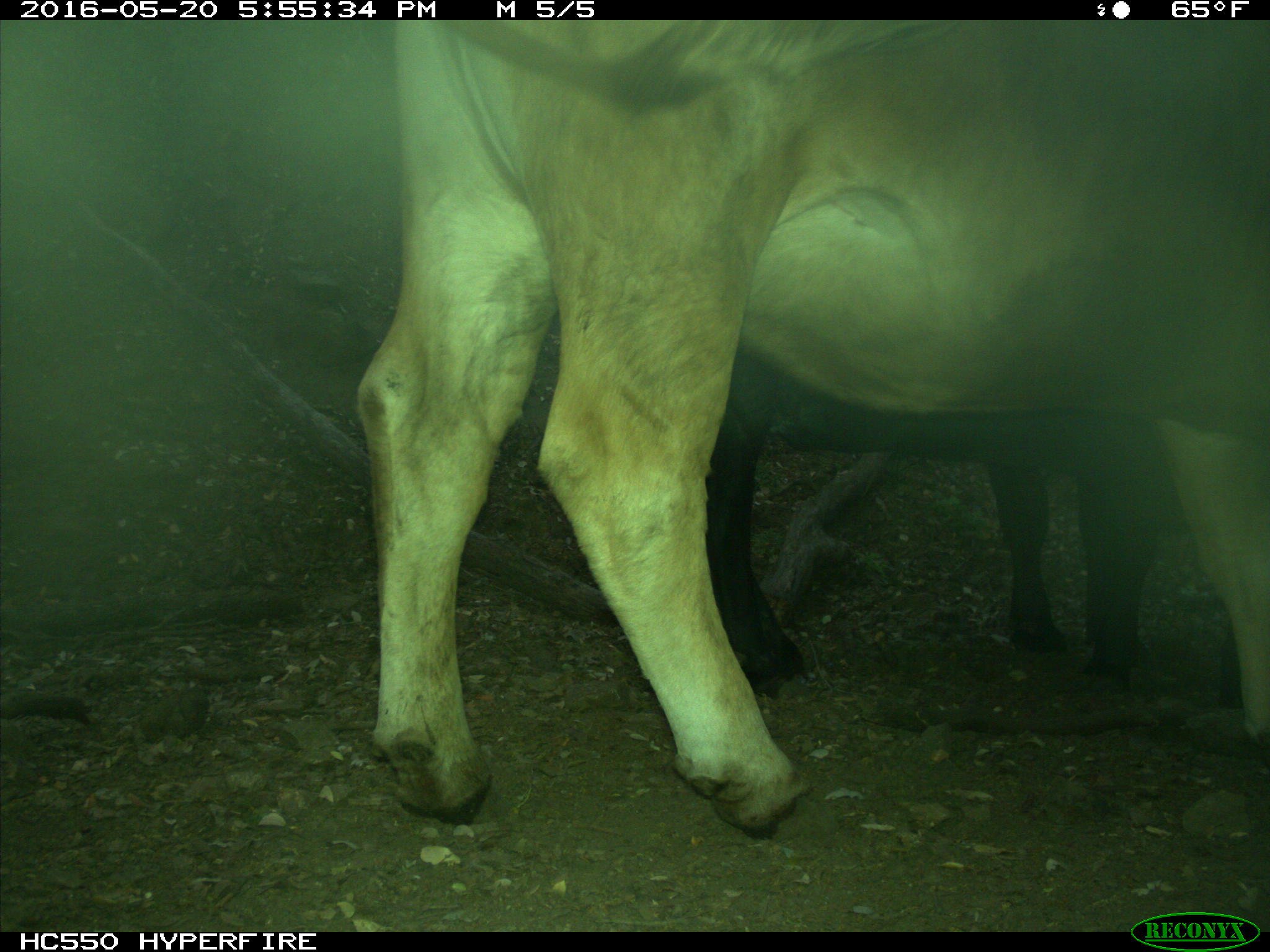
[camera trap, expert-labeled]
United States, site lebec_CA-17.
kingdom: Animalia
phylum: Chordata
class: Mammalia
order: Artiodactyla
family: Bovidae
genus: Bos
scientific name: Bos taurus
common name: domestic cow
Bos taurus (domestic cow).